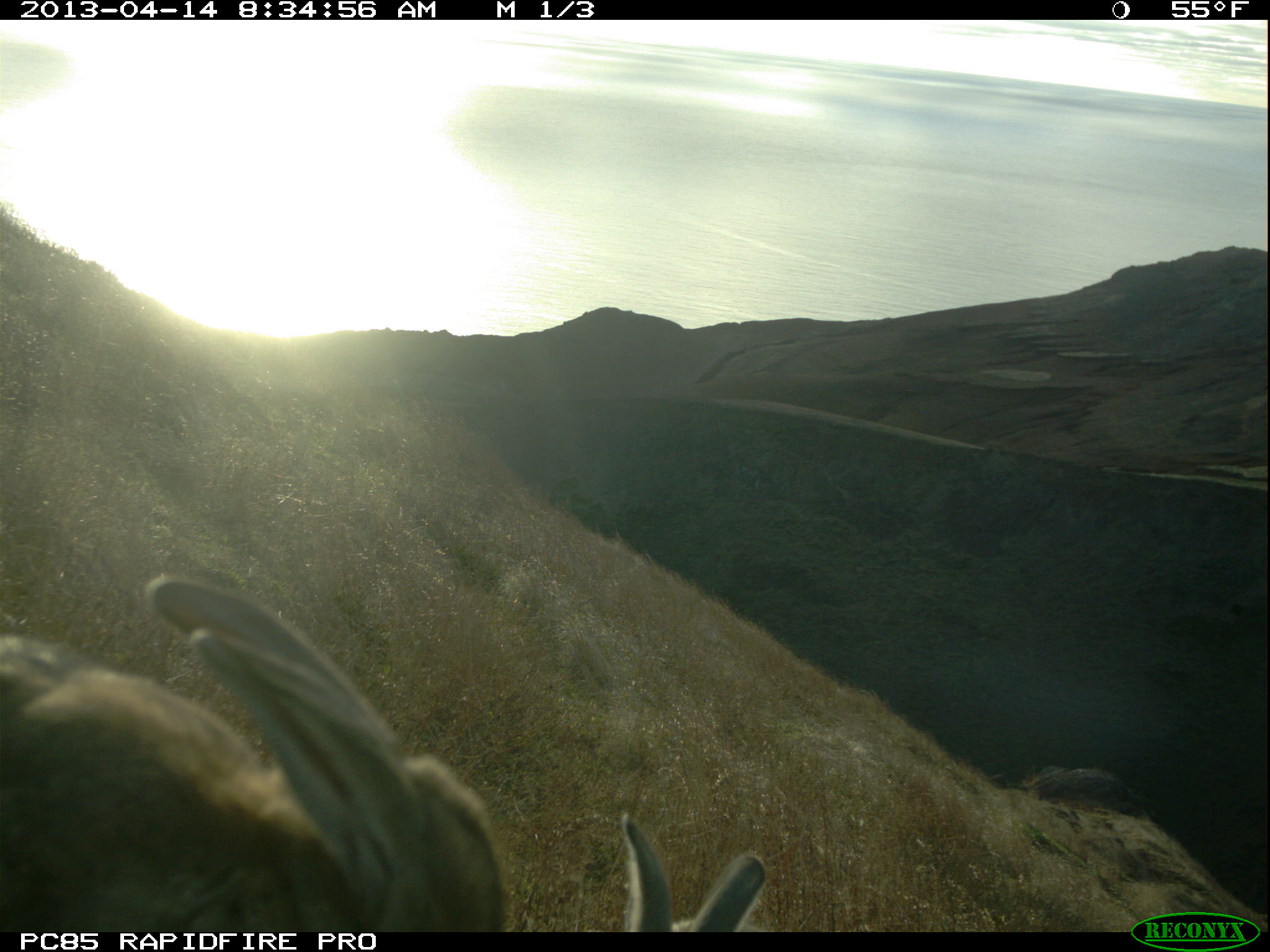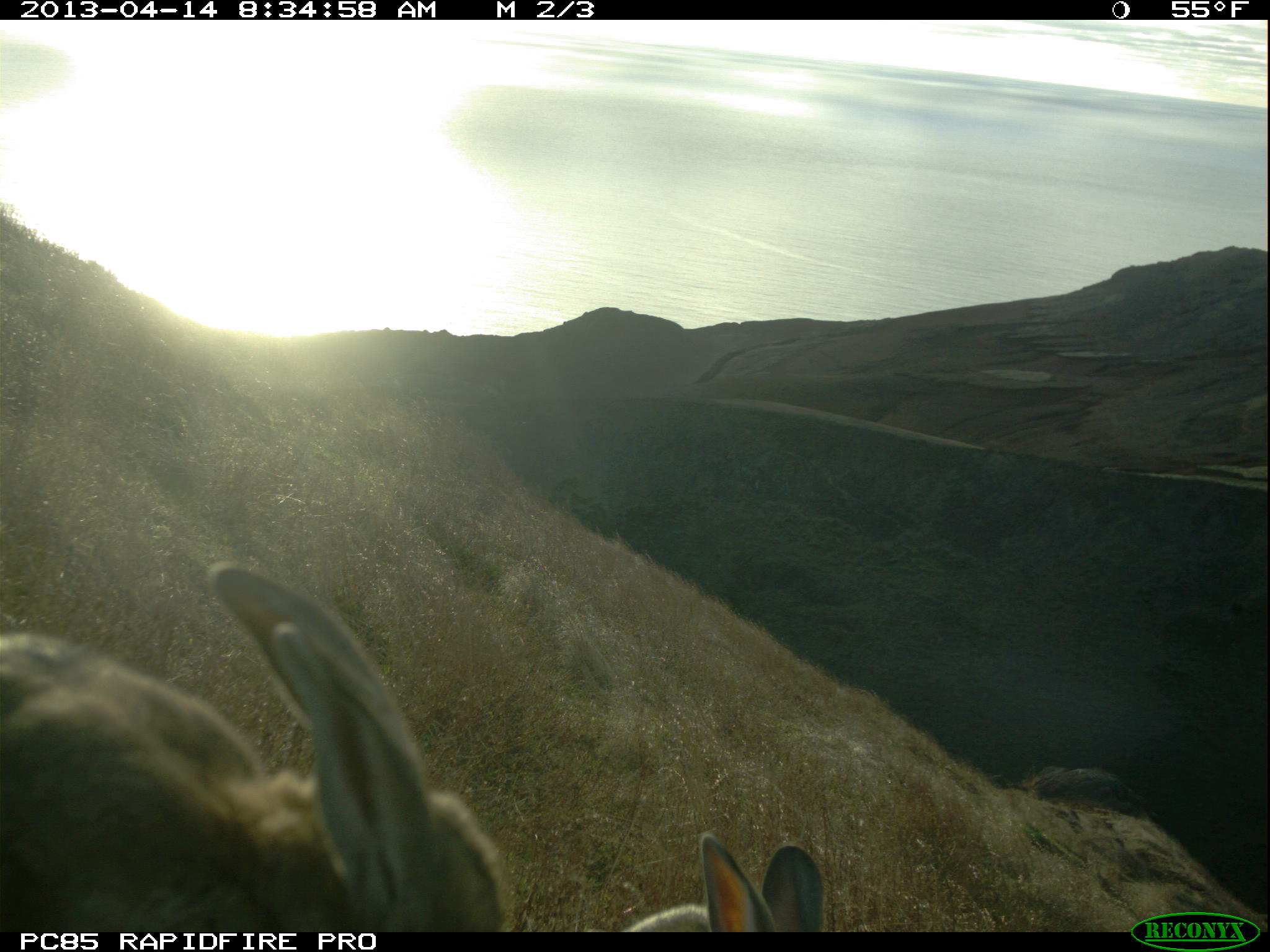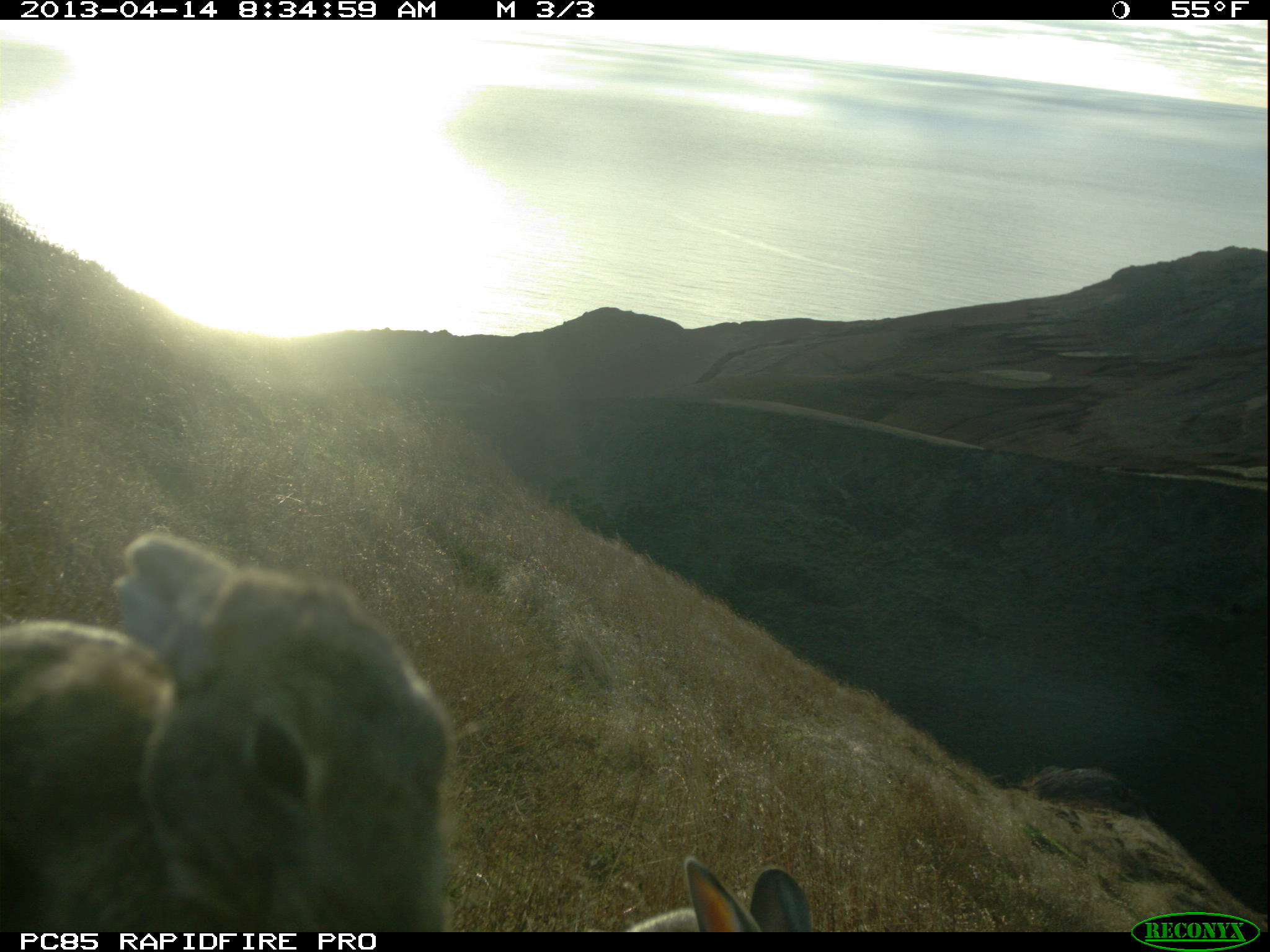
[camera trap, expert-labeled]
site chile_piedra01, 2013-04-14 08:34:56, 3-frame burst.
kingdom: Animalia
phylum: Chordata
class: Mammalia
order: Lagomorpha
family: Leporidae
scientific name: Leporidae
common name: rabbits and hares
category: rabbit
Rabbit (rabbits and hares) (Leporidae).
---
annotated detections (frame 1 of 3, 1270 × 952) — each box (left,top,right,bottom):
rabbit: (1,571,510,929); (611,802,767,934)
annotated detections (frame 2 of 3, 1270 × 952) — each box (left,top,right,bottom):
rabbit: (0,561,523,942); (622,834,819,933)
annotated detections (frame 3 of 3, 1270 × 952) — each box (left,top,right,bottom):
rabbit: (0,527,474,933); (621,857,816,935)